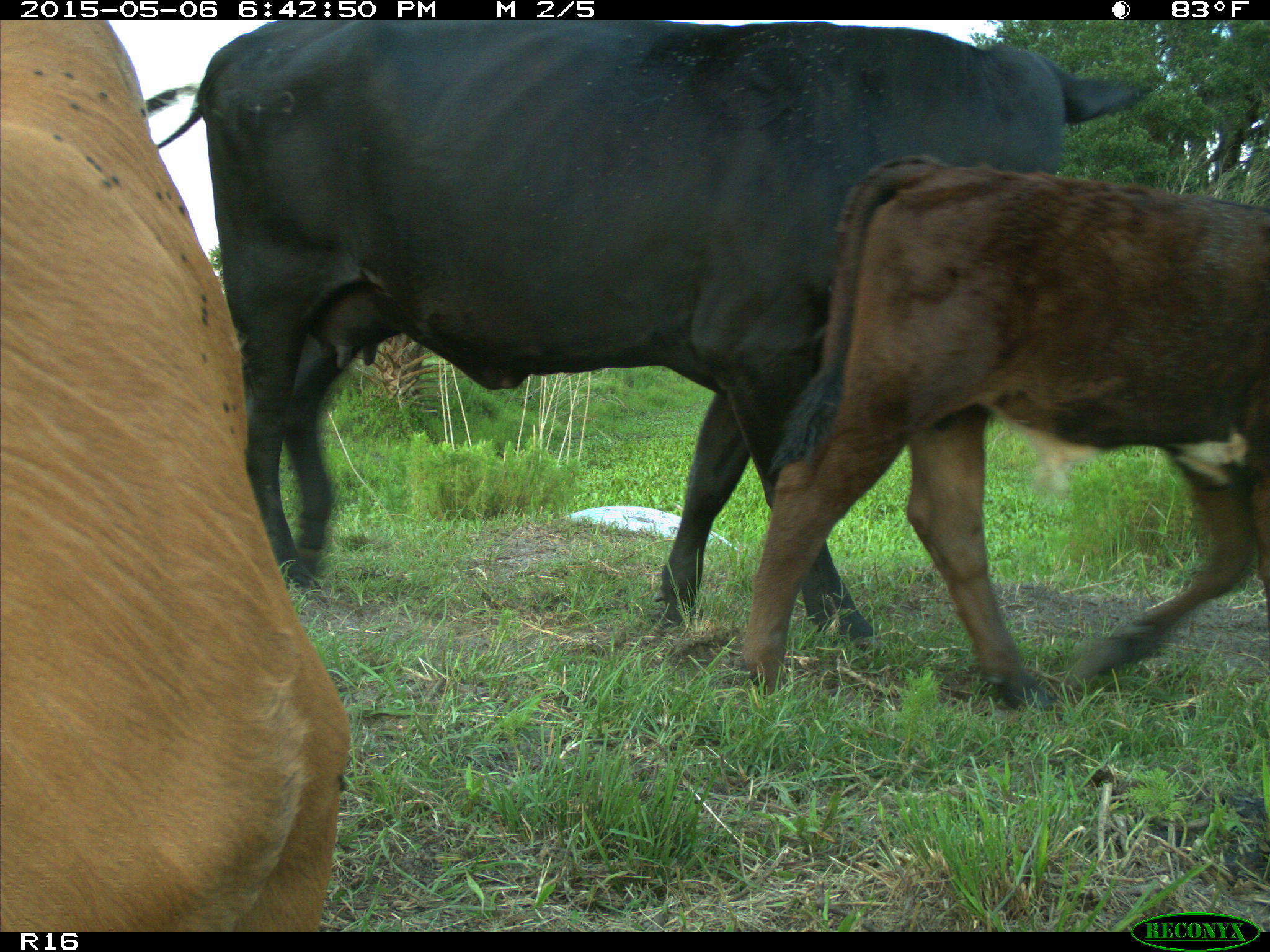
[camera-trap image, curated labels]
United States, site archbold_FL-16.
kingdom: Animalia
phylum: Chordata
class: Mammalia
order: Artiodactyla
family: Bovidae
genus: Bos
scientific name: Bos taurus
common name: domestic cow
Bos taurus (domestic cow).